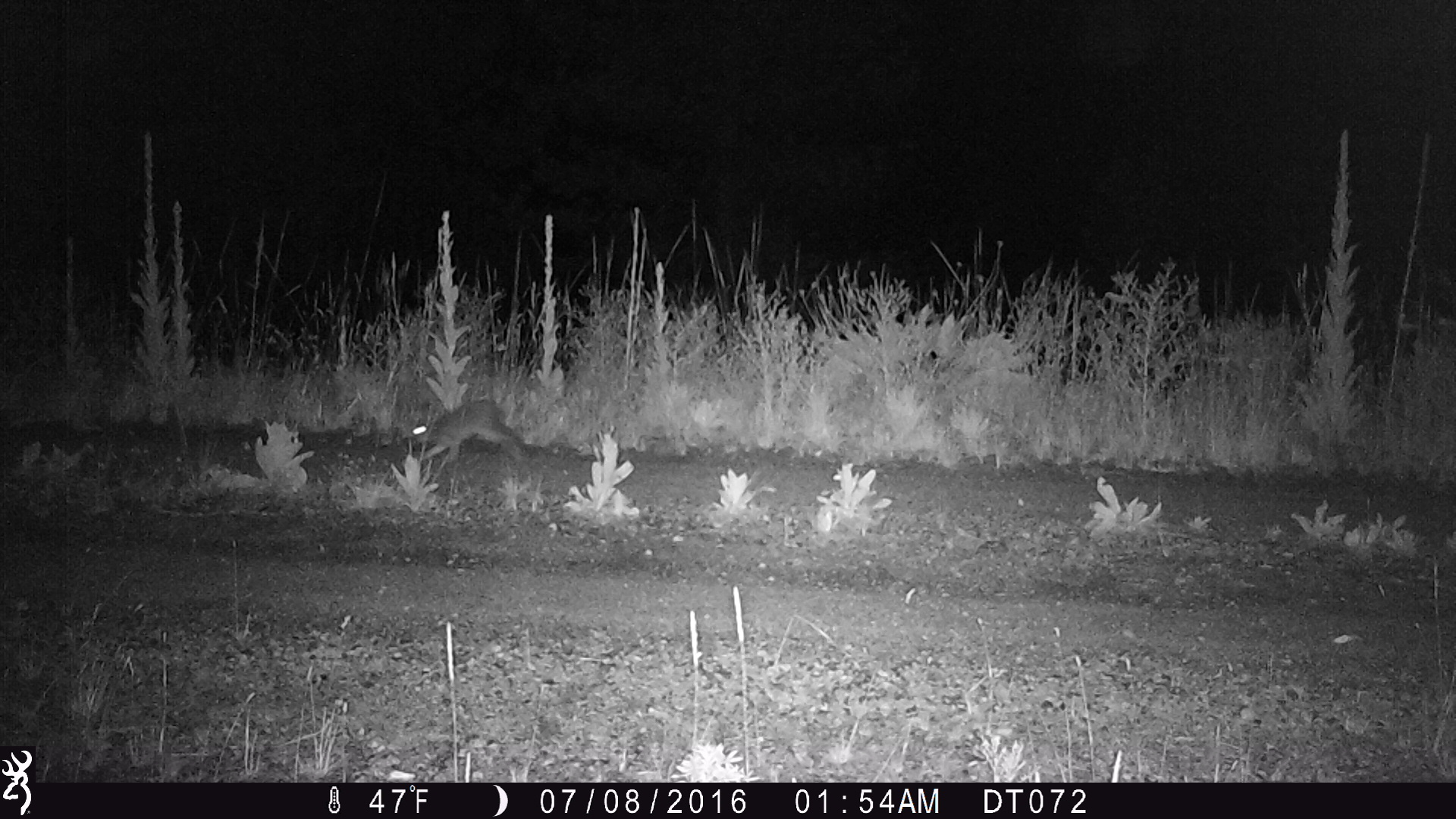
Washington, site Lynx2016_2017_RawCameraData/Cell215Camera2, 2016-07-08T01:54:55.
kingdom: Animalia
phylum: Chordata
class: Mammalia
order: Lagomorpha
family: Leporidae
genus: Lepus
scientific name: Lepus americanus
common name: snowshoe hare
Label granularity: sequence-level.